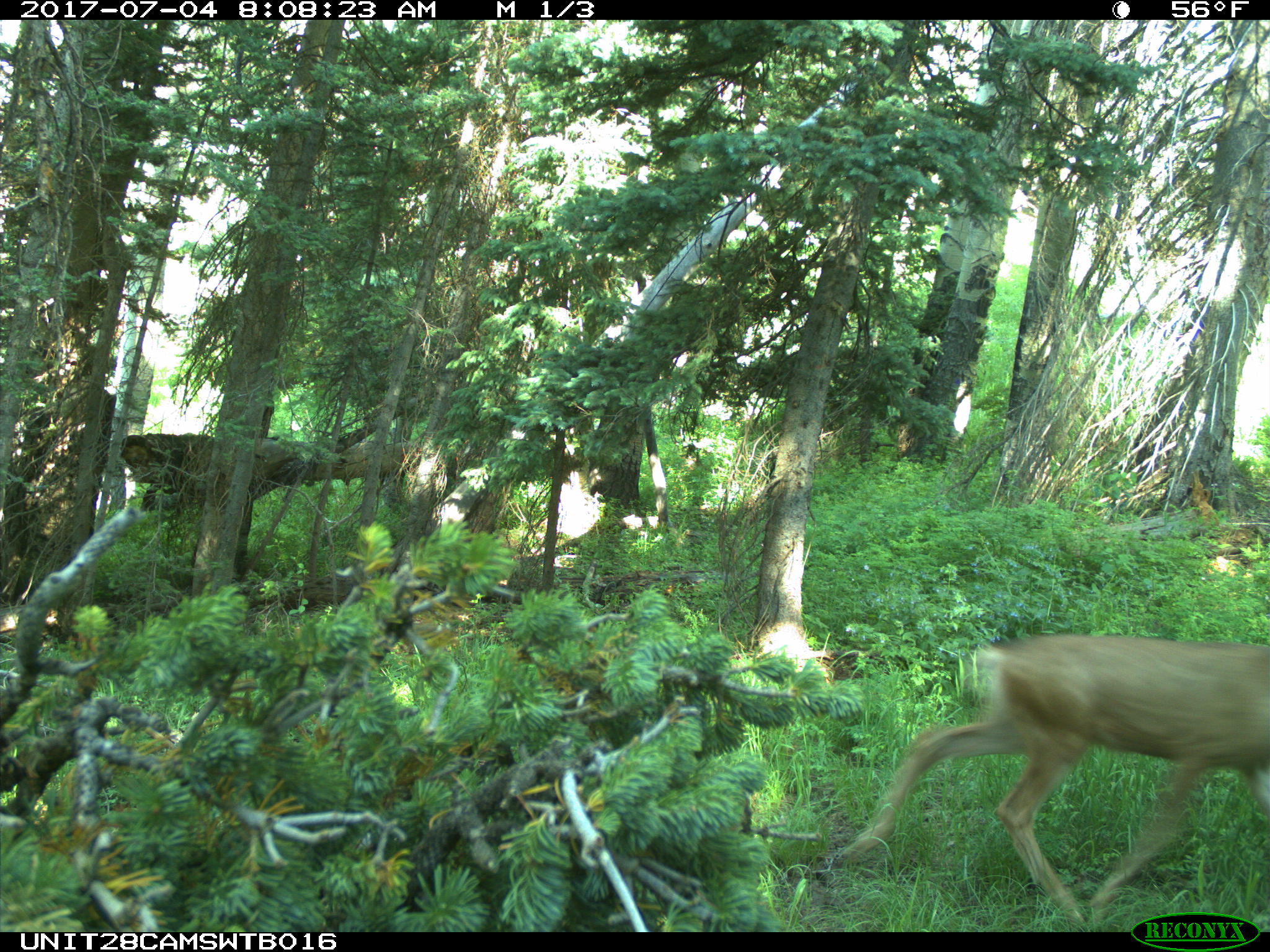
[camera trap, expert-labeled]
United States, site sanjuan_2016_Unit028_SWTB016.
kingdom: Animalia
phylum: Chordata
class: Mammalia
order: Artiodactyla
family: Cervidae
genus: Odocoileus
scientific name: Odocoileus hemionus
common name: mule deer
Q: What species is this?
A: Odocoileus hemionus (mule deer).